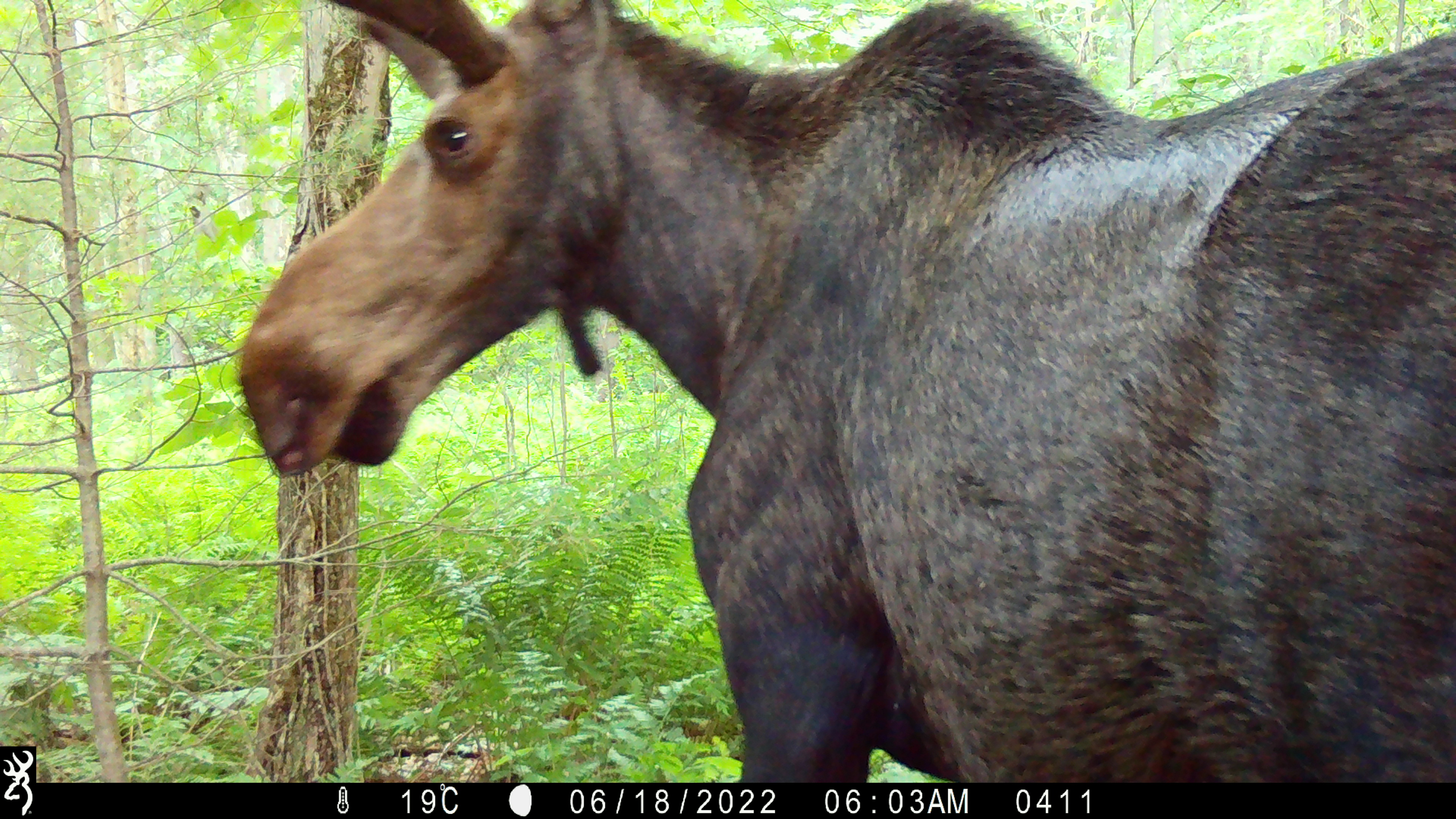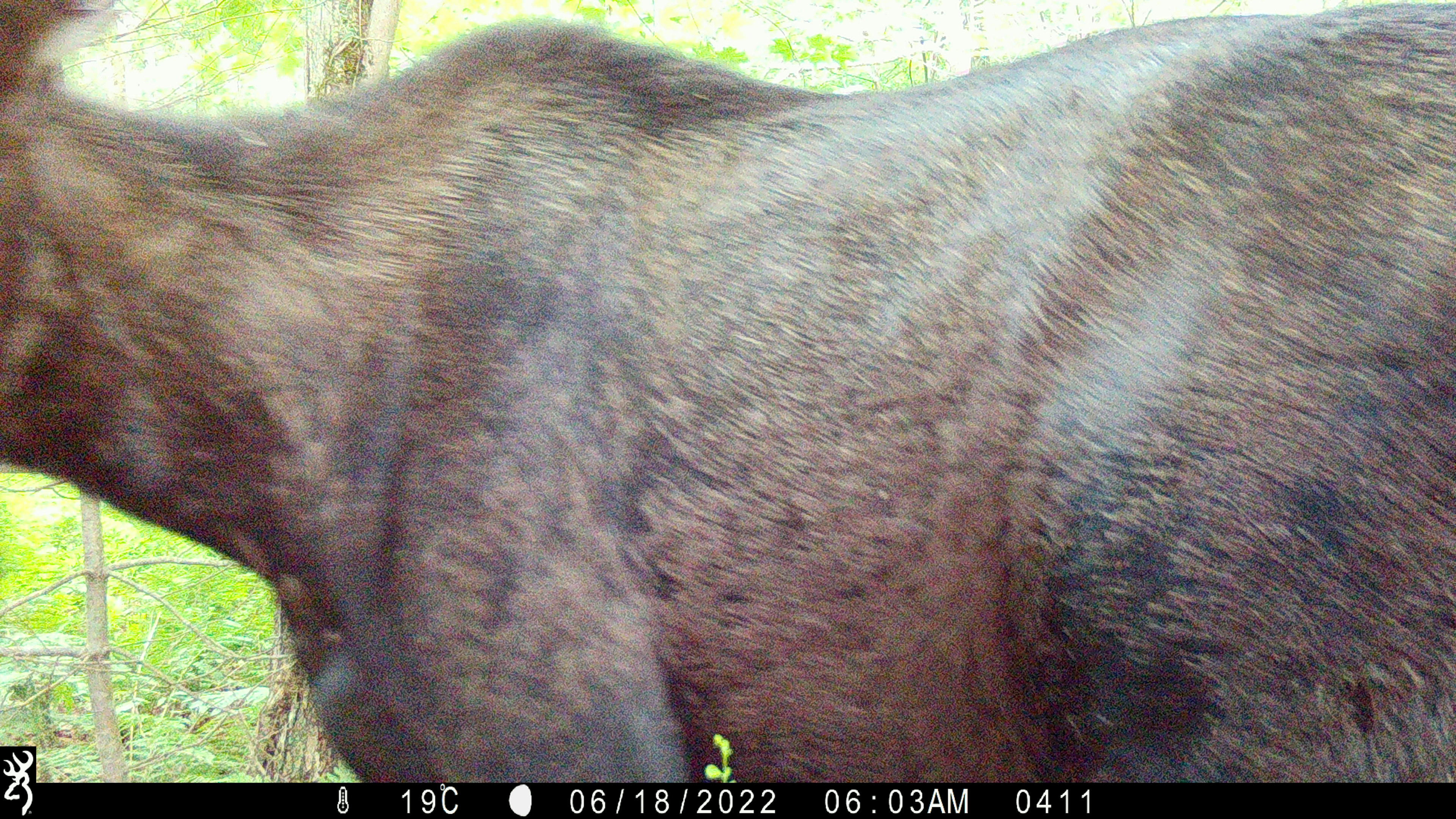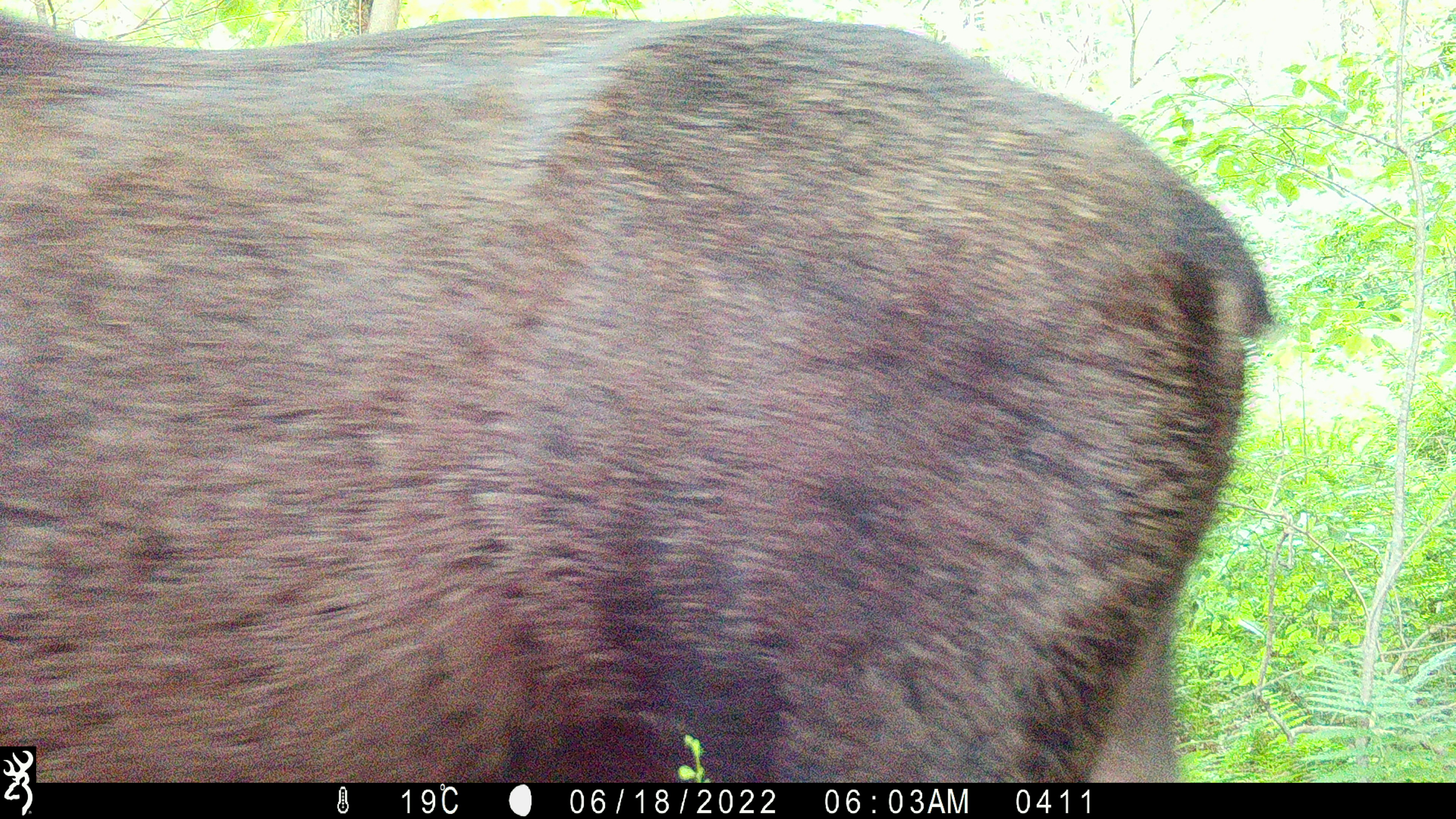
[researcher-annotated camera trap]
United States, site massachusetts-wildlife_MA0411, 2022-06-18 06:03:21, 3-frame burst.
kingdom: Animalia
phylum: Chordata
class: Mammalia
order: Artiodactyla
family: Cervidae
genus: Alces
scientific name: Alces alces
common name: moose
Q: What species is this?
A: Moose (Alces alces).